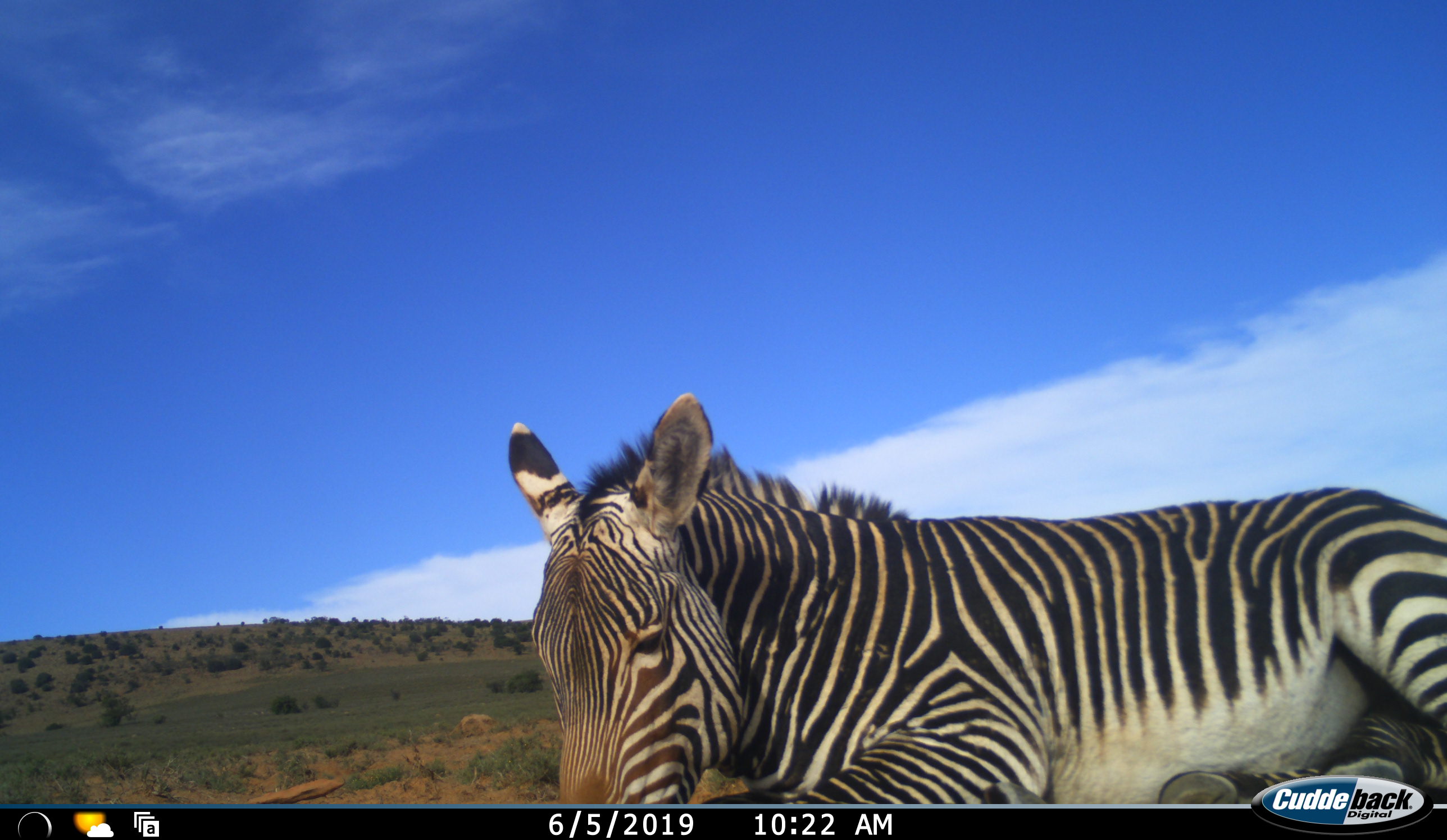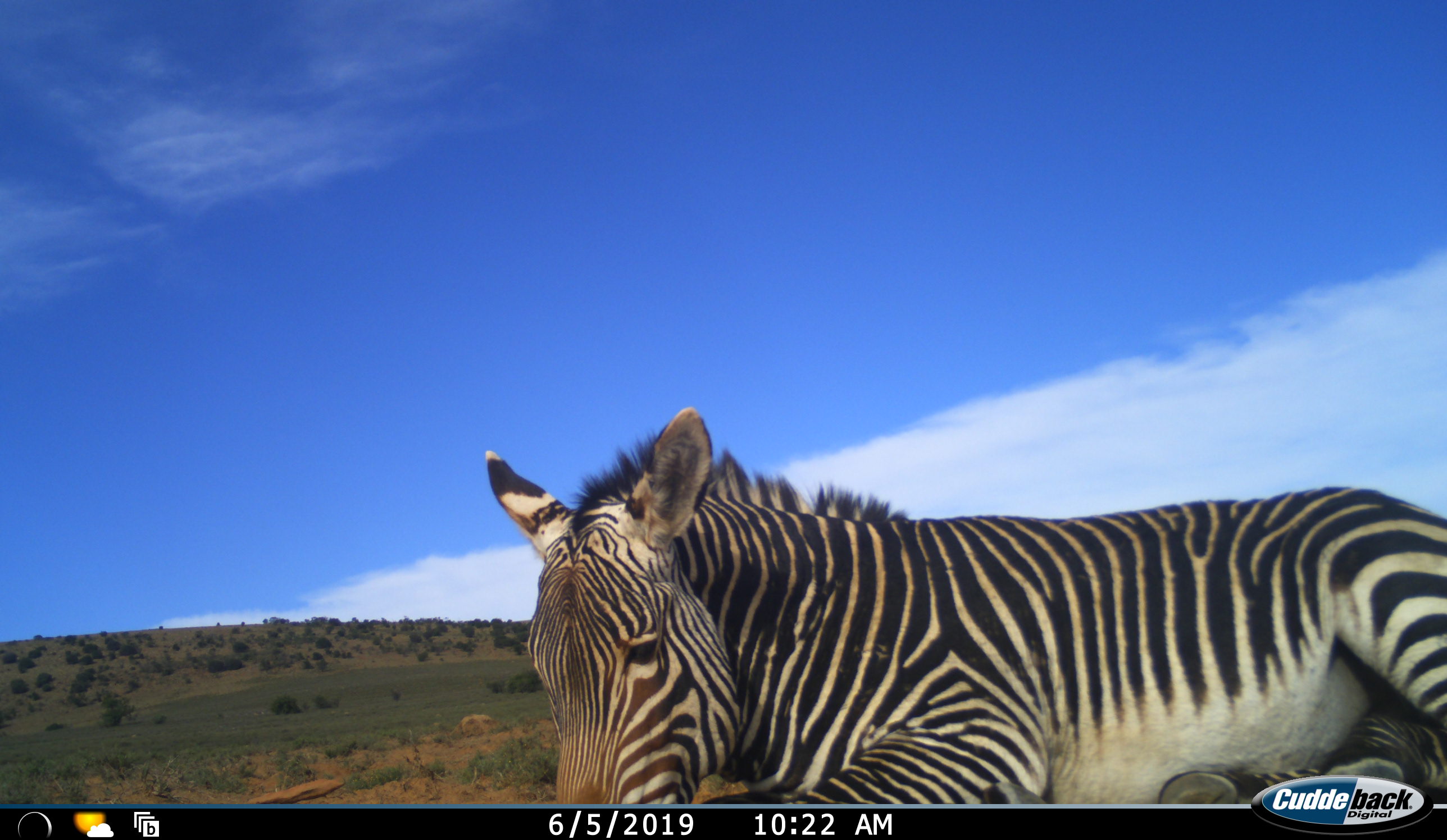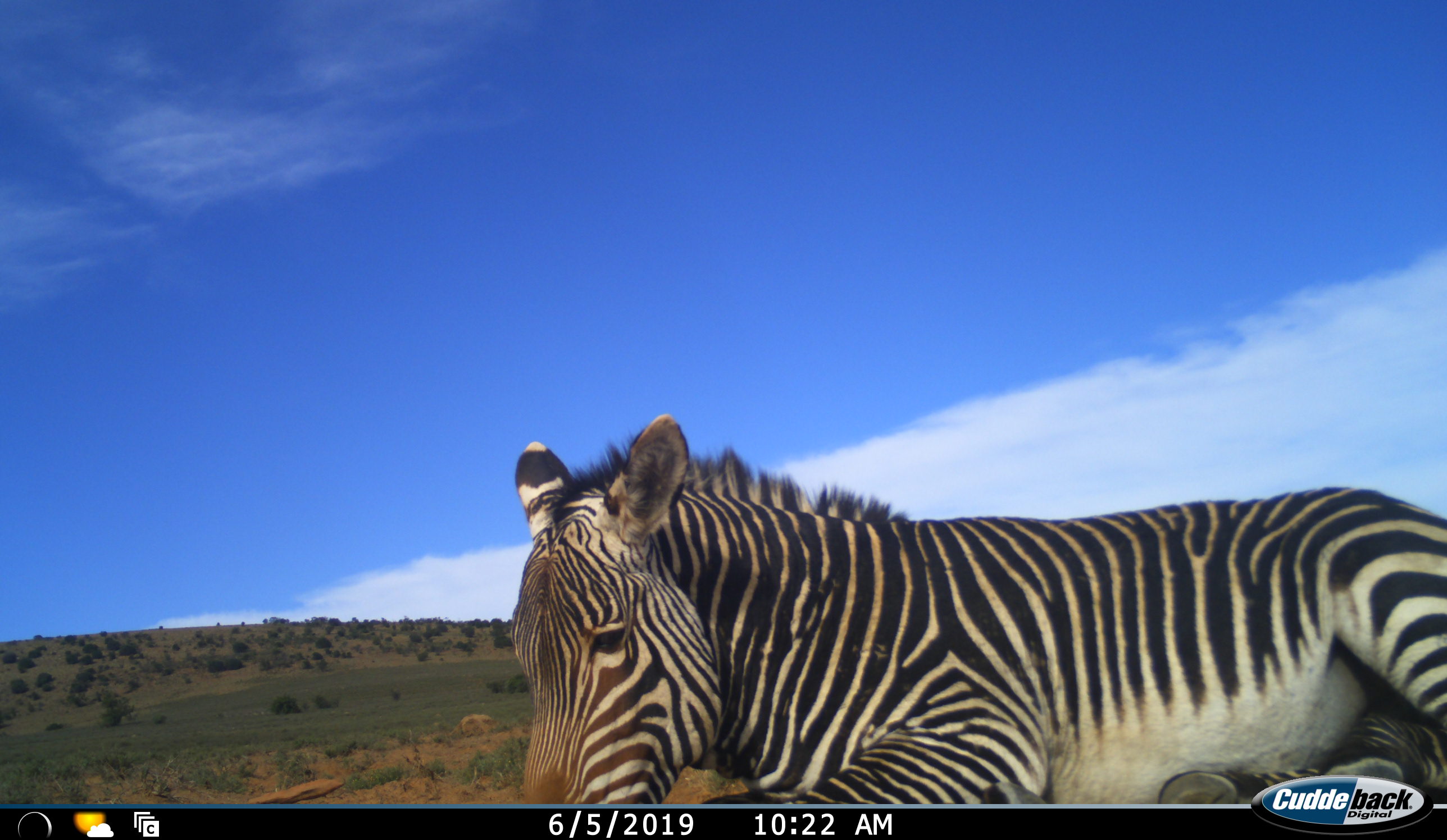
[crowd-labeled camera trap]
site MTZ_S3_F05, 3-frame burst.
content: unidentified animal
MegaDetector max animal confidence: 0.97